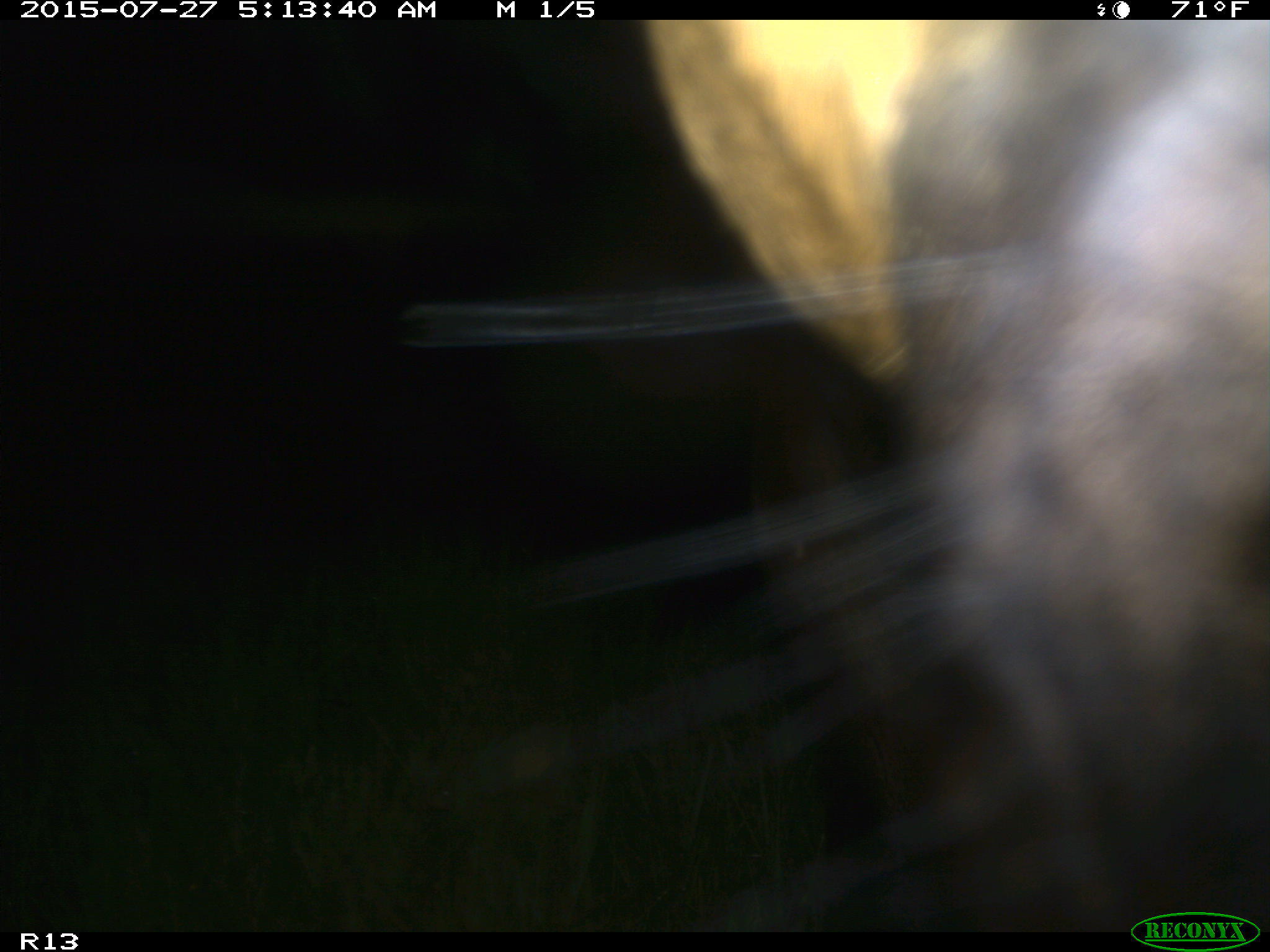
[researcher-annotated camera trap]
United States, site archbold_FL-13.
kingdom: Animalia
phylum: Chordata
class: Mammalia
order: Artiodactyla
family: Bovidae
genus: Bos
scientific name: Bos taurus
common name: domestic cow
Bos taurus (domestic cow).